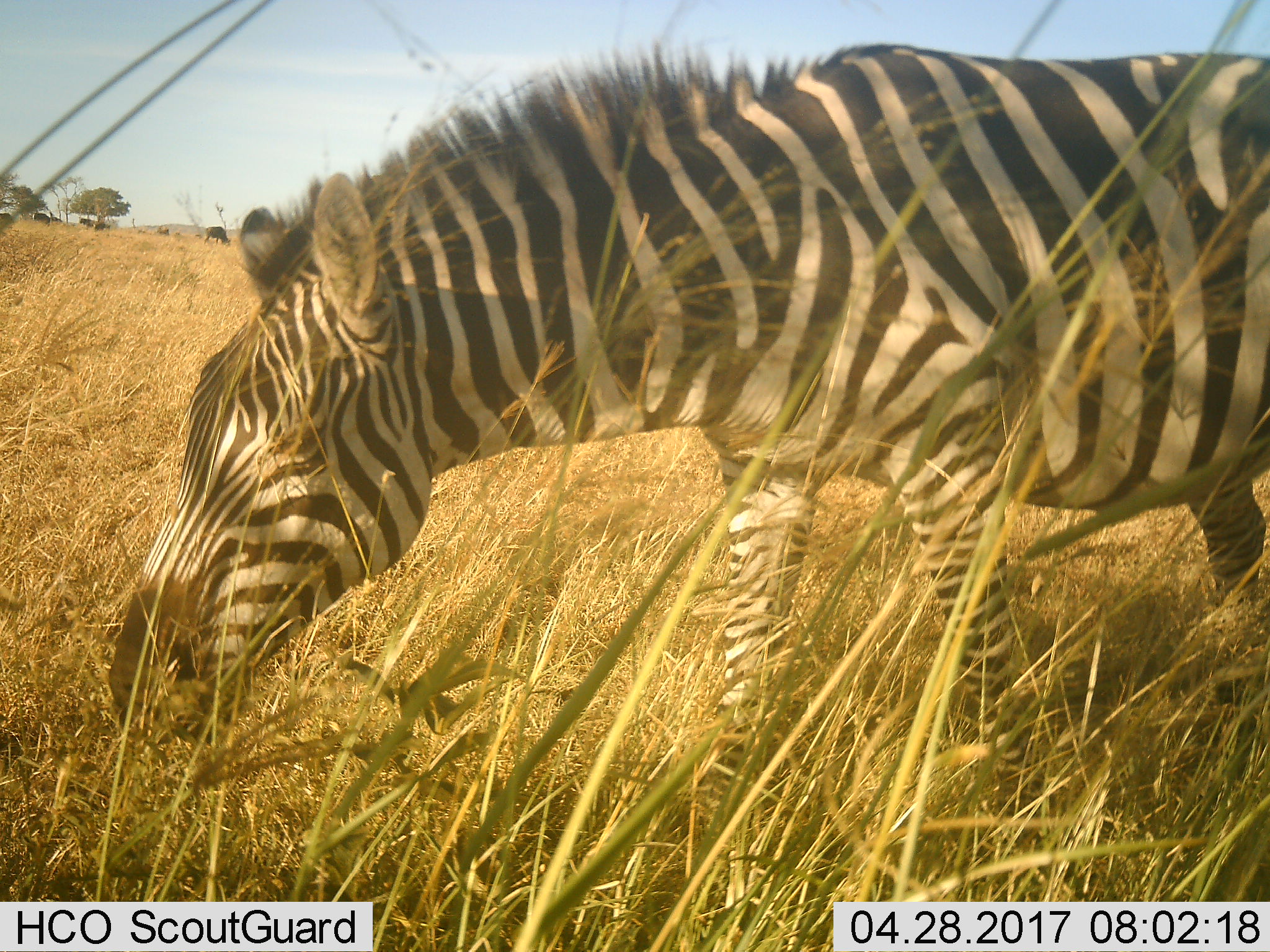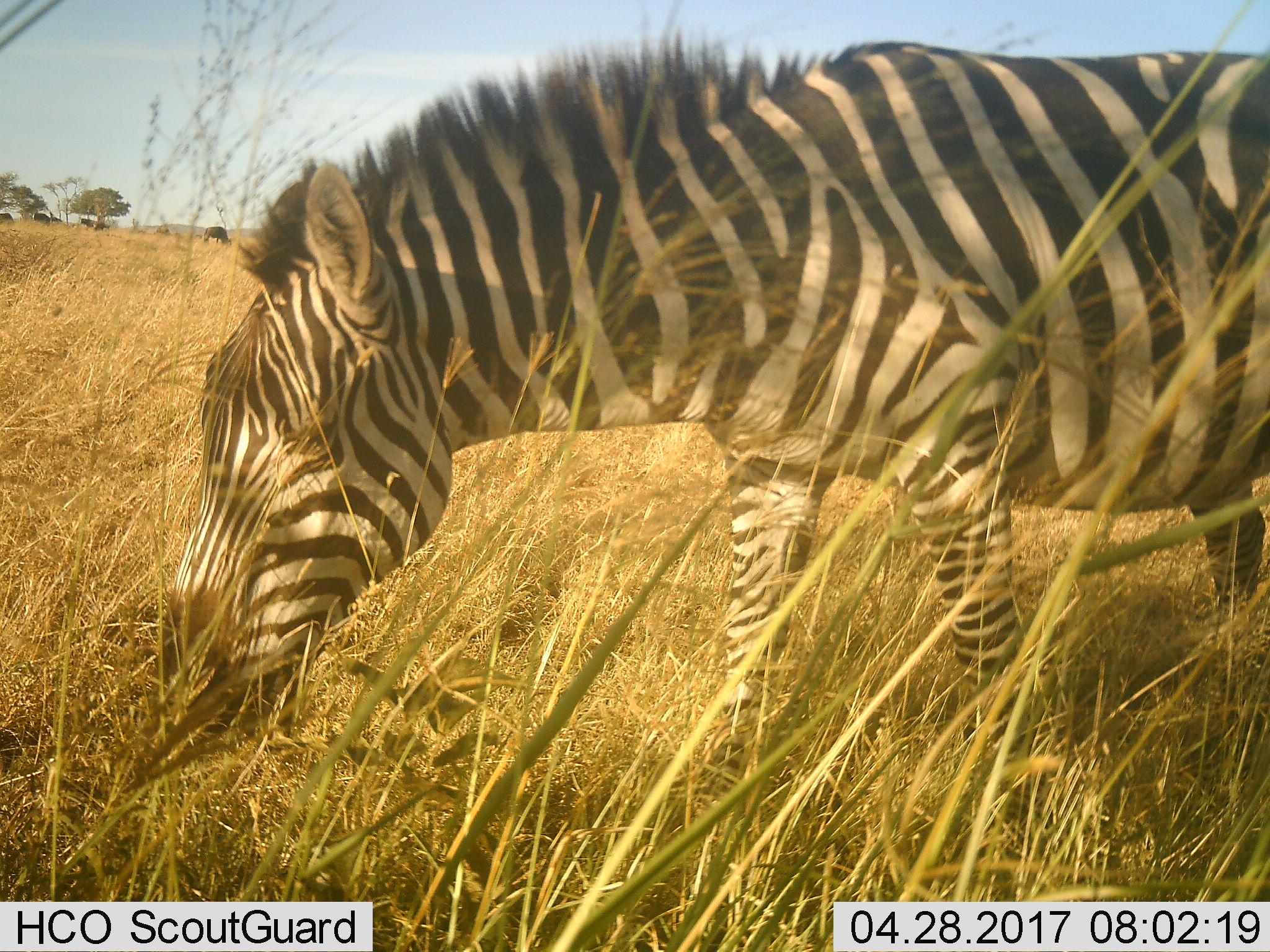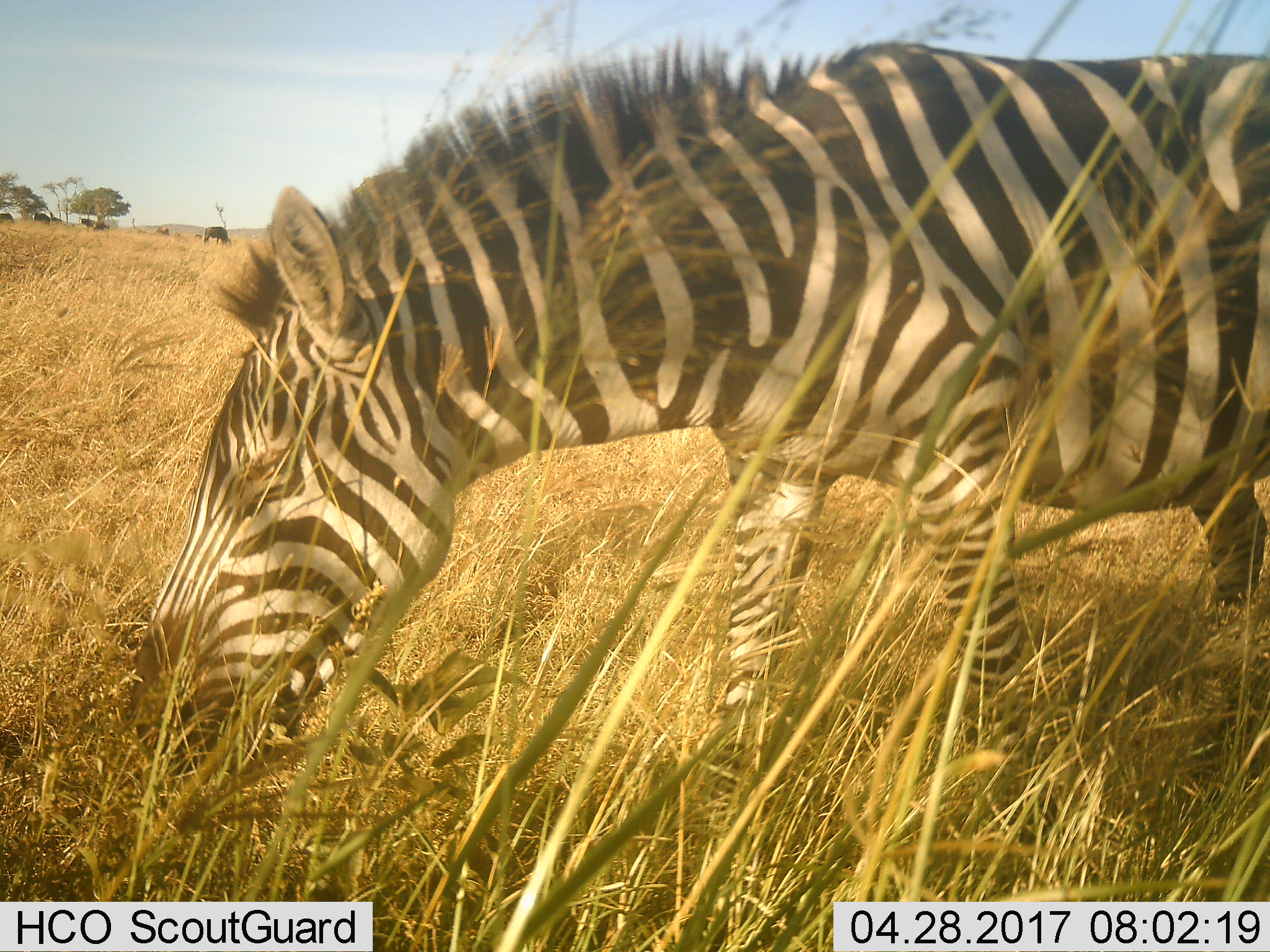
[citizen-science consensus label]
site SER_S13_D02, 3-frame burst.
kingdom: Animalia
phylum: Chordata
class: Mammalia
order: Perissodactyla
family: Equidae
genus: Equus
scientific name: Equus quagga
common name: plains zebra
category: zebraplains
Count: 1.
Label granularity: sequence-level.